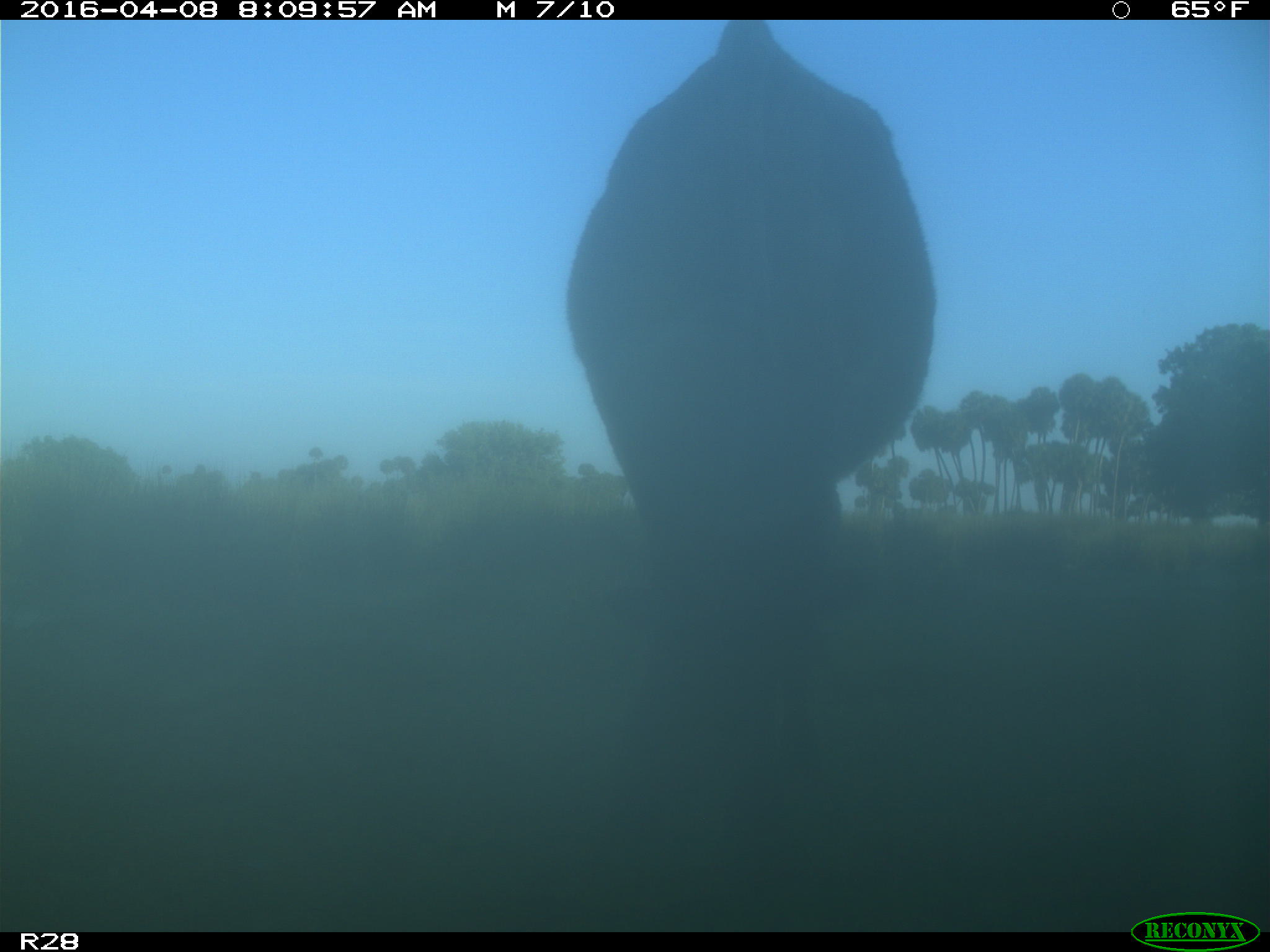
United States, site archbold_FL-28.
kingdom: Animalia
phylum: Chordata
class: Mammalia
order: Artiodactyla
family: Bovidae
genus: Bos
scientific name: Bos taurus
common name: domestic cow